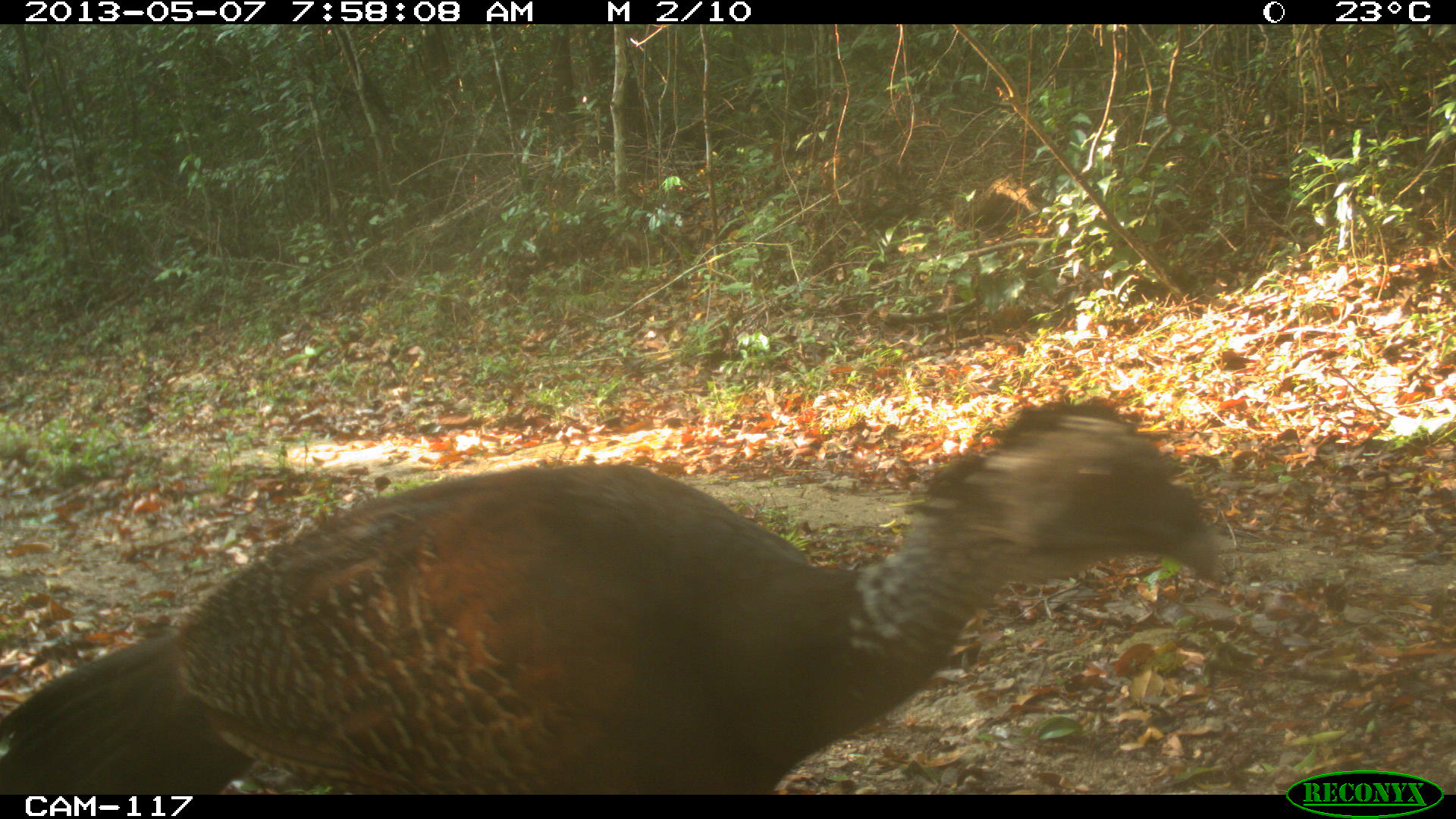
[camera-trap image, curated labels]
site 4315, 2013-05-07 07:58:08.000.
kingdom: Animalia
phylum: Chordata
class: Aves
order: Galliformes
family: Cracidae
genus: Crax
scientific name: Crax rubra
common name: great curassow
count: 1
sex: female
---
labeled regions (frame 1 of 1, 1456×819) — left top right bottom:
crax rubra: 0 399 1219 795